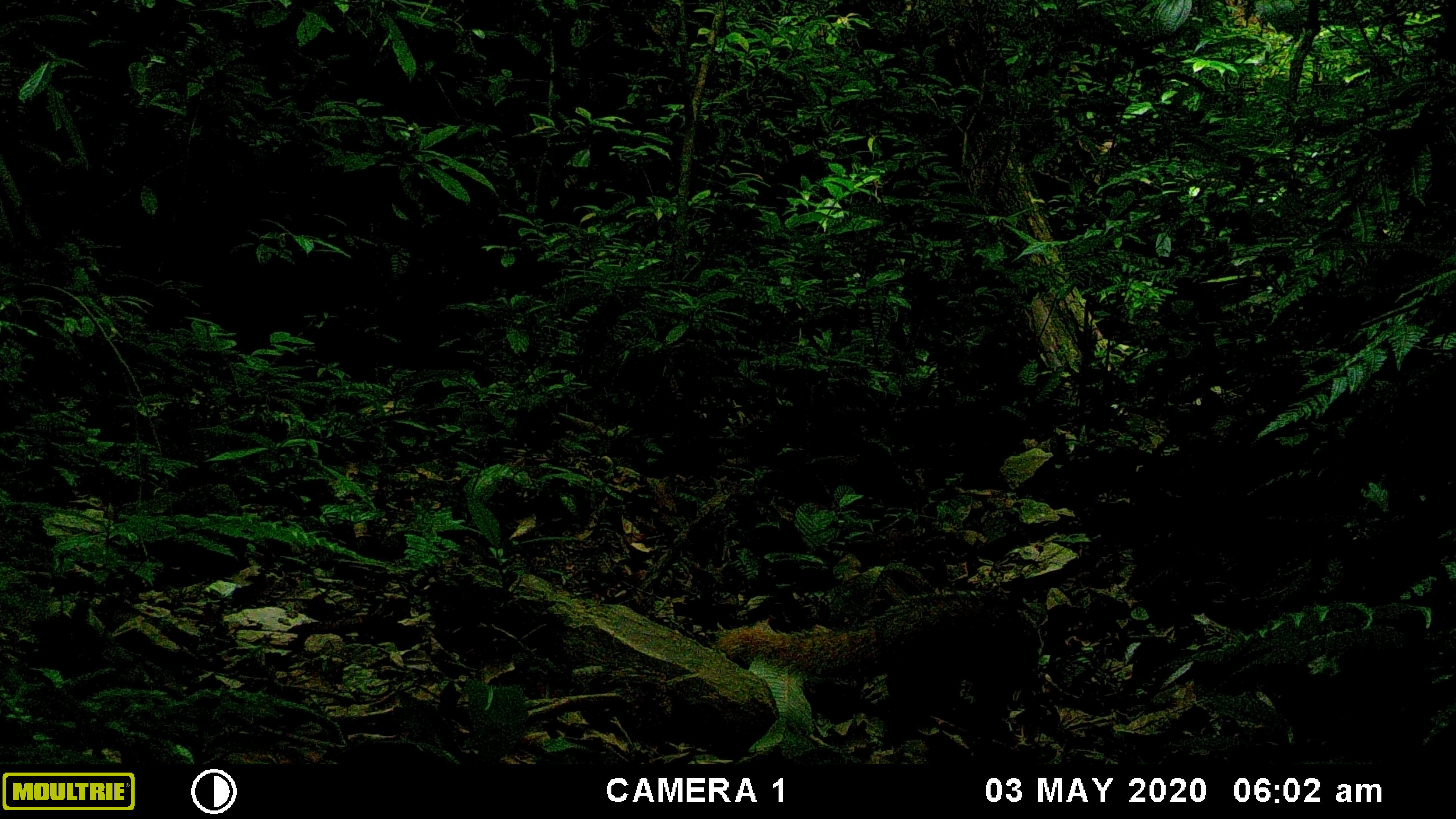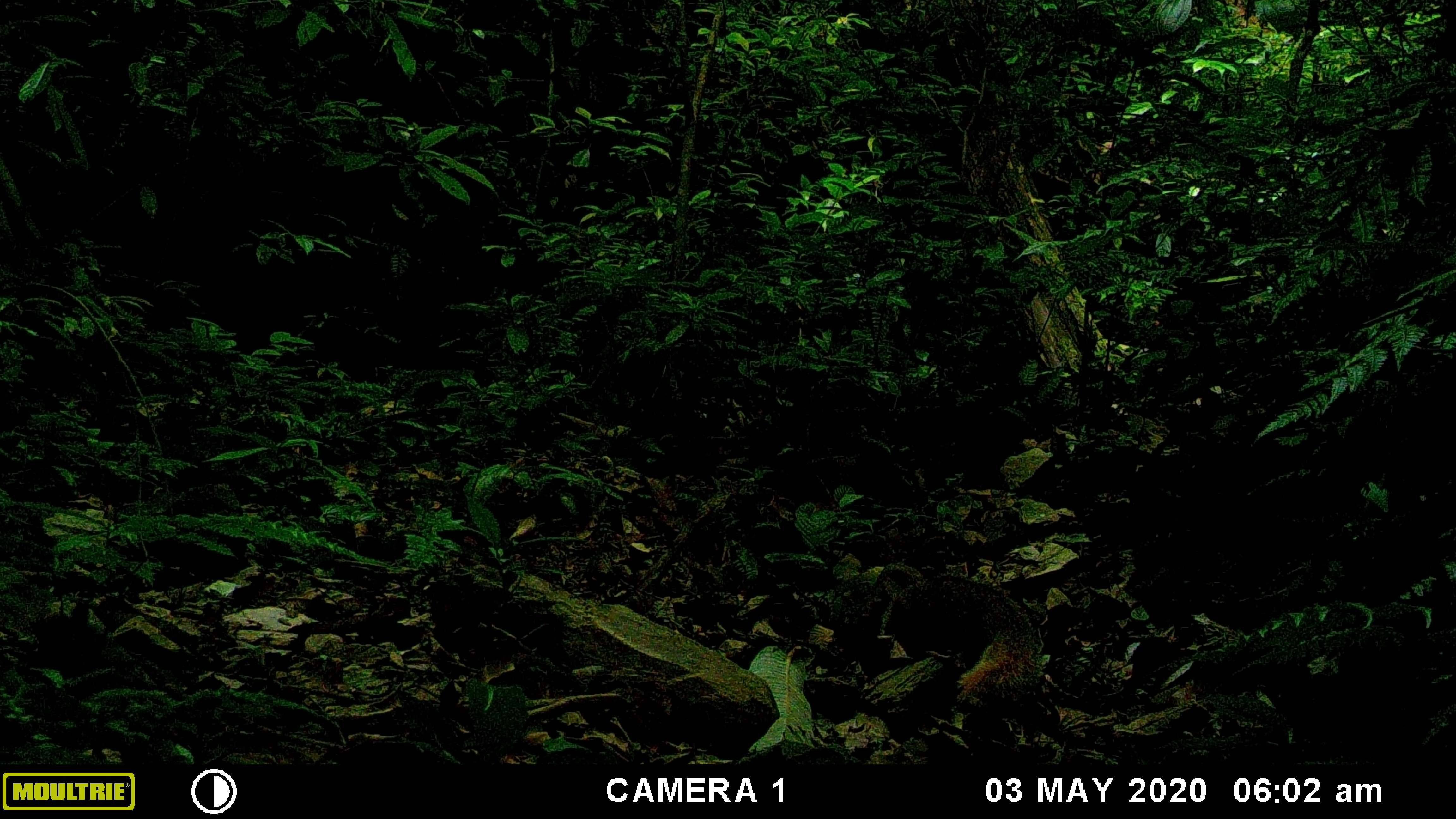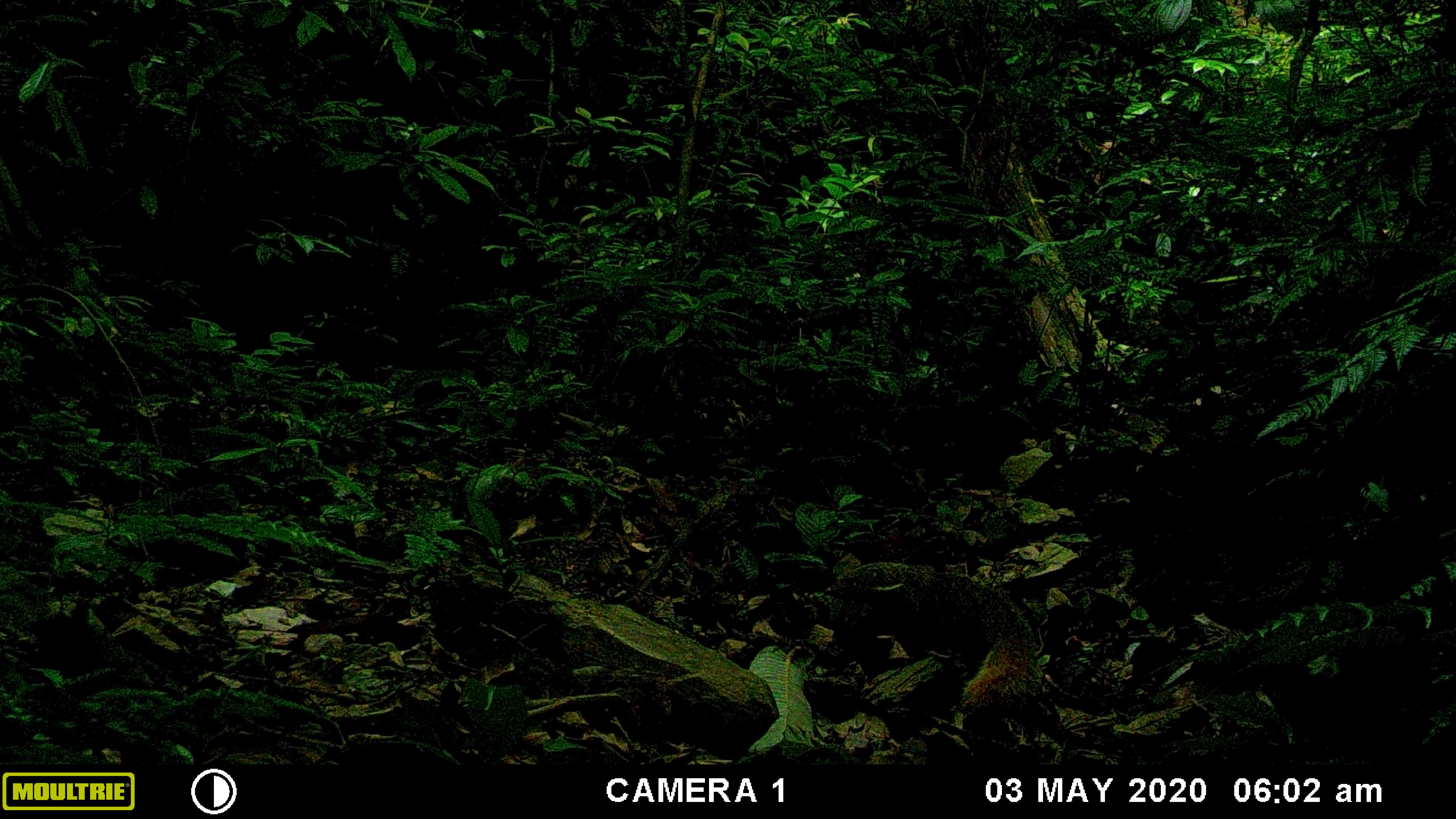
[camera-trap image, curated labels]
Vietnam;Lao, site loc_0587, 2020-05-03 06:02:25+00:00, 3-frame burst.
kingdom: Animalia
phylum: Chordata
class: Mammalia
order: Carnivora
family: Herpestidae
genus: Urva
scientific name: Urva urva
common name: crab-eating mongoose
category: crab eating mongoose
Crab eating mongoose (crab-eating mongoose) (Urva urva). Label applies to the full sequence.